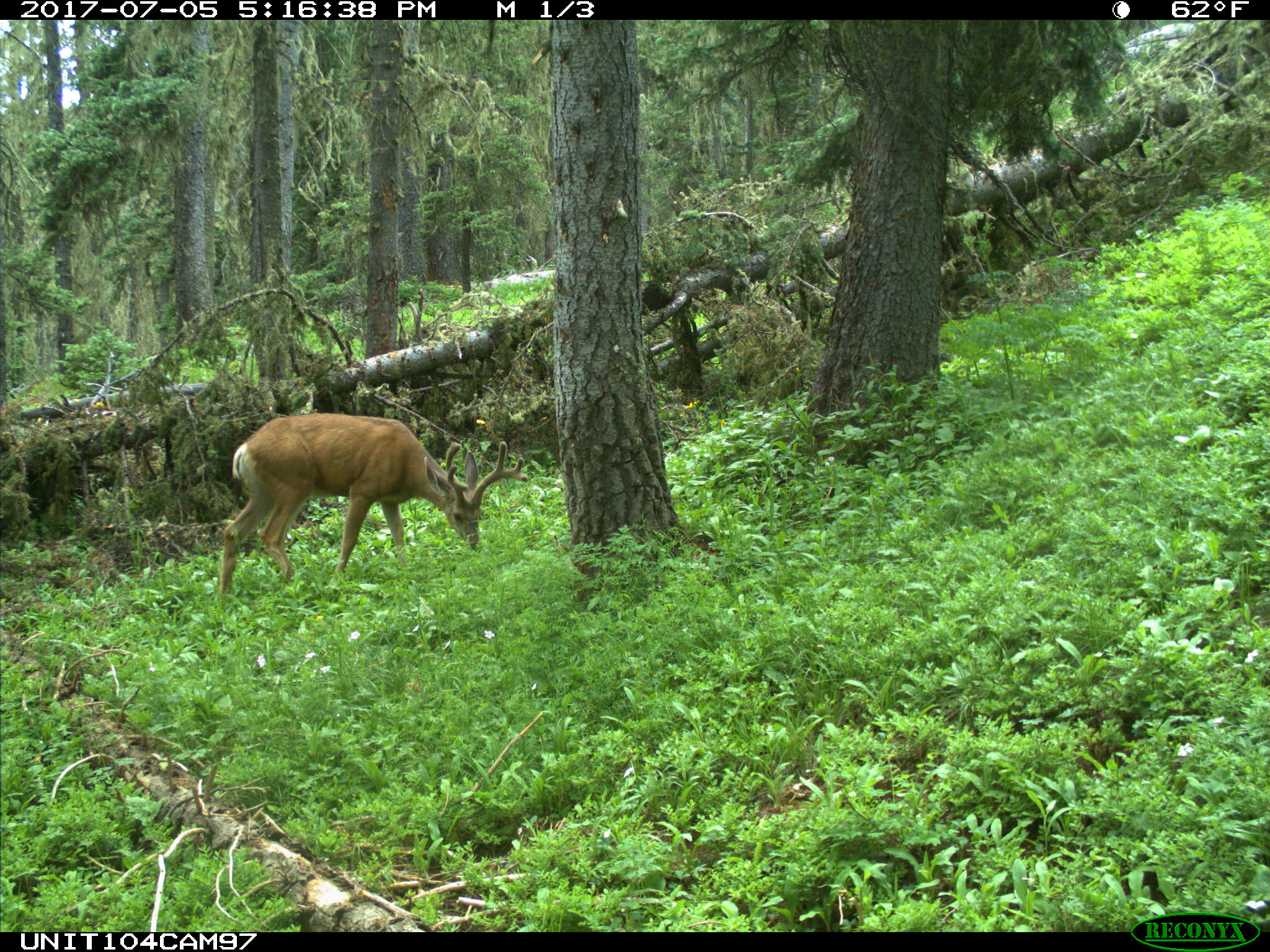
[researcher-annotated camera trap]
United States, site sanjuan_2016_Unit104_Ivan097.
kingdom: Animalia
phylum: Chordata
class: Mammalia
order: Artiodactyla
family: Cervidae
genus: Odocoileus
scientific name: Odocoileus hemionus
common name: mule deer